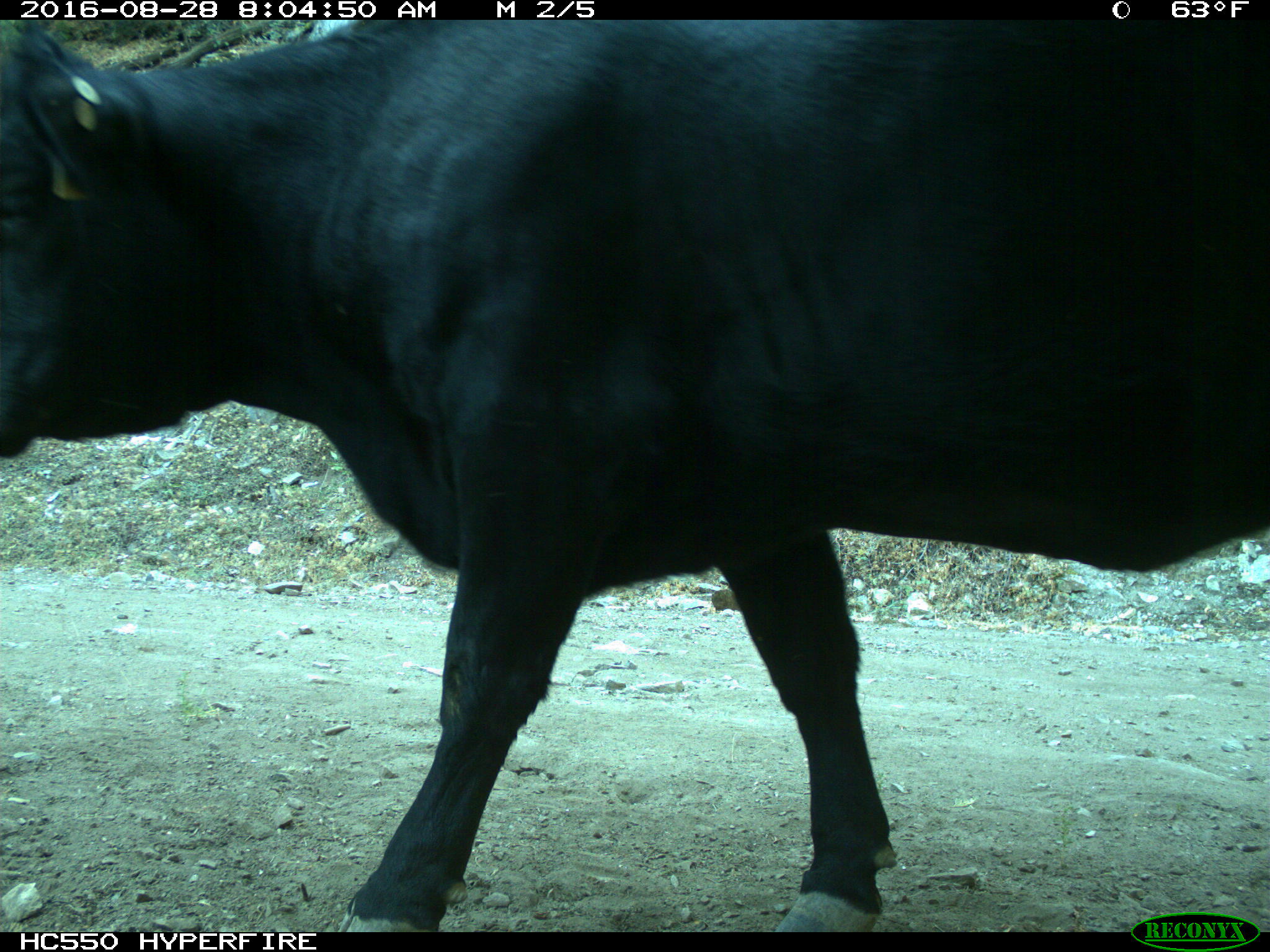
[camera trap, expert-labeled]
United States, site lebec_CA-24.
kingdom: Animalia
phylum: Chordata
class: Mammalia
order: Artiodactyla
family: Bovidae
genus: Bos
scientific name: Bos taurus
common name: domestic cow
Bos taurus (domestic cow).